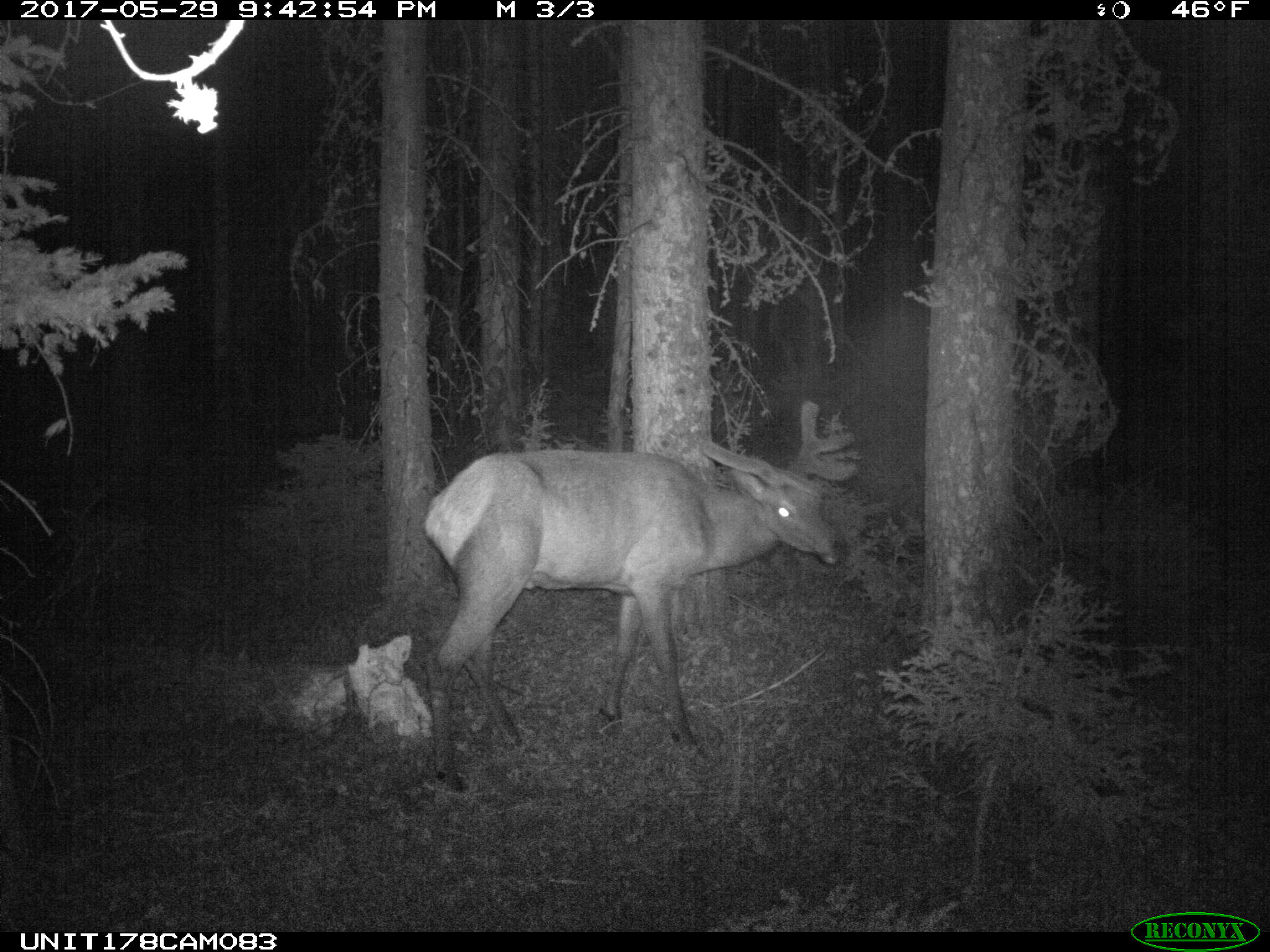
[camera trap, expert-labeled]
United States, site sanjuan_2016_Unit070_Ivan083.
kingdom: Animalia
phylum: Chordata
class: Mammalia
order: Artiodactyla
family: Cervidae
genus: Cervus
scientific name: Cervus elaphus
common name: red deer